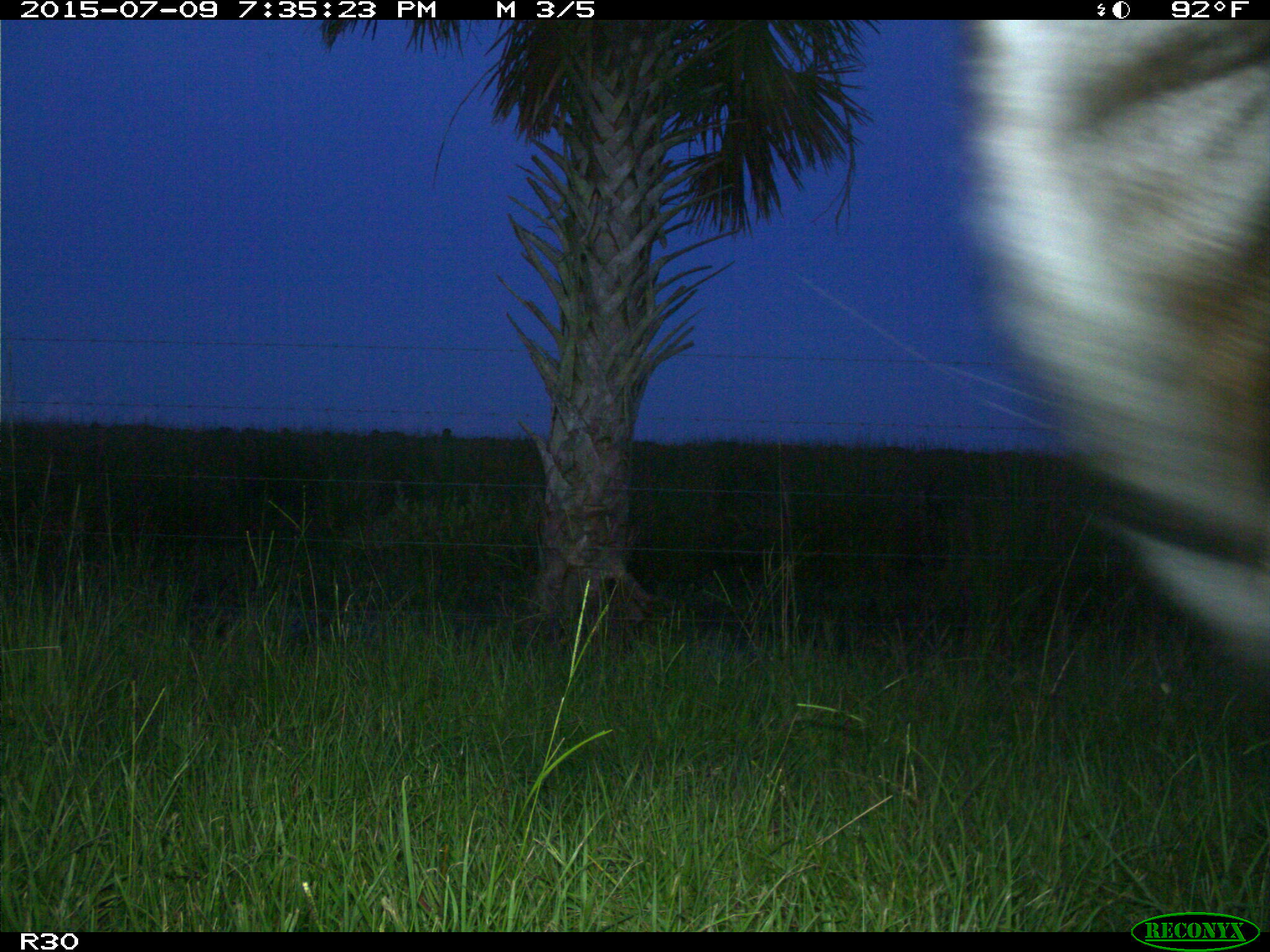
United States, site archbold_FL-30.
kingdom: Animalia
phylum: Chordata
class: Mammalia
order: Artiodactyla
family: Bovidae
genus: Bos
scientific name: Bos taurus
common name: domestic cow